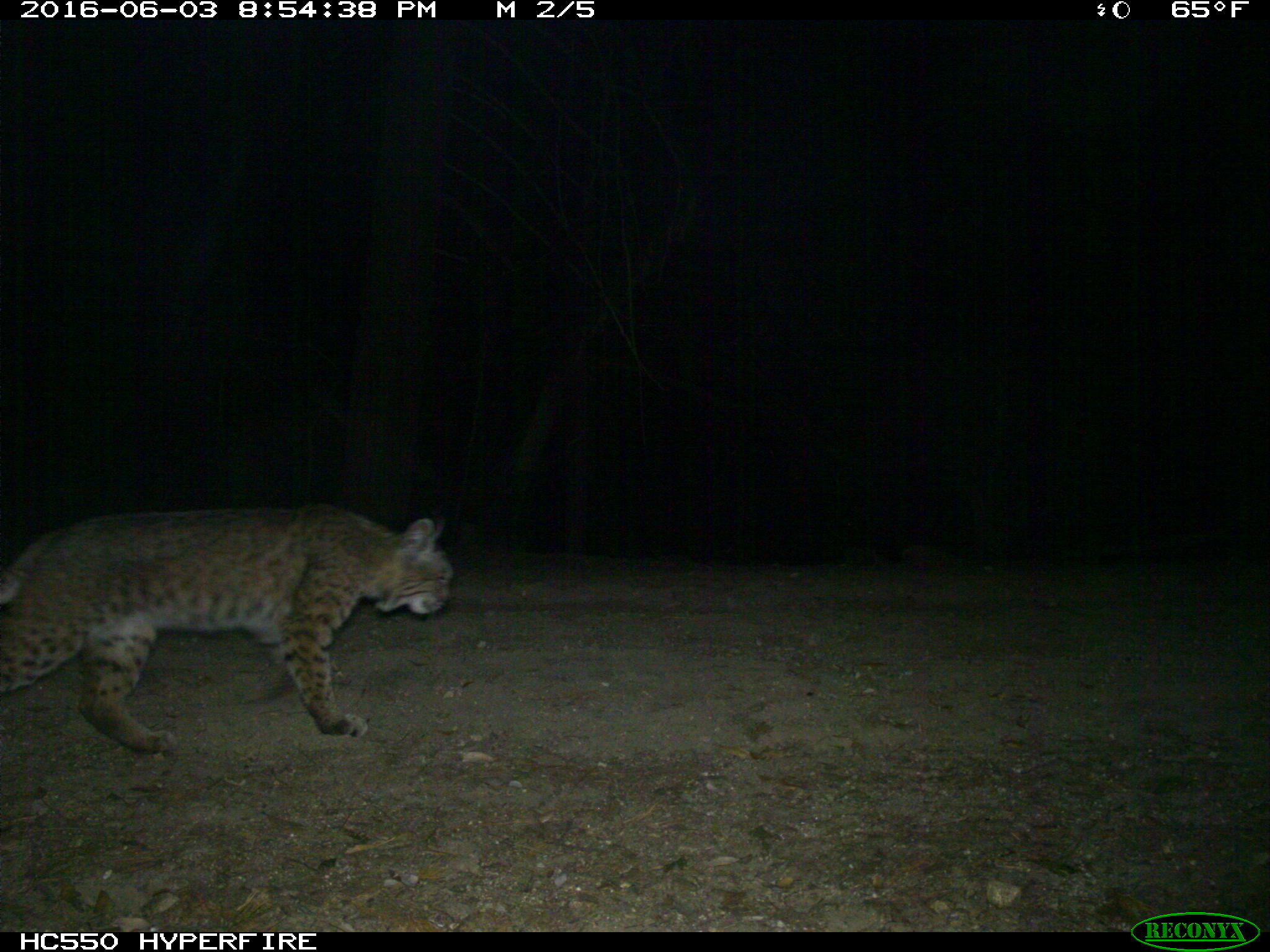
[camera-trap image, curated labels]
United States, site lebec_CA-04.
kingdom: Animalia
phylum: Chordata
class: Mammalia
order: Carnivora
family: Felidae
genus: Lynx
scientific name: Lynx rufus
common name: bobcat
Lynx rufus (bobcat).